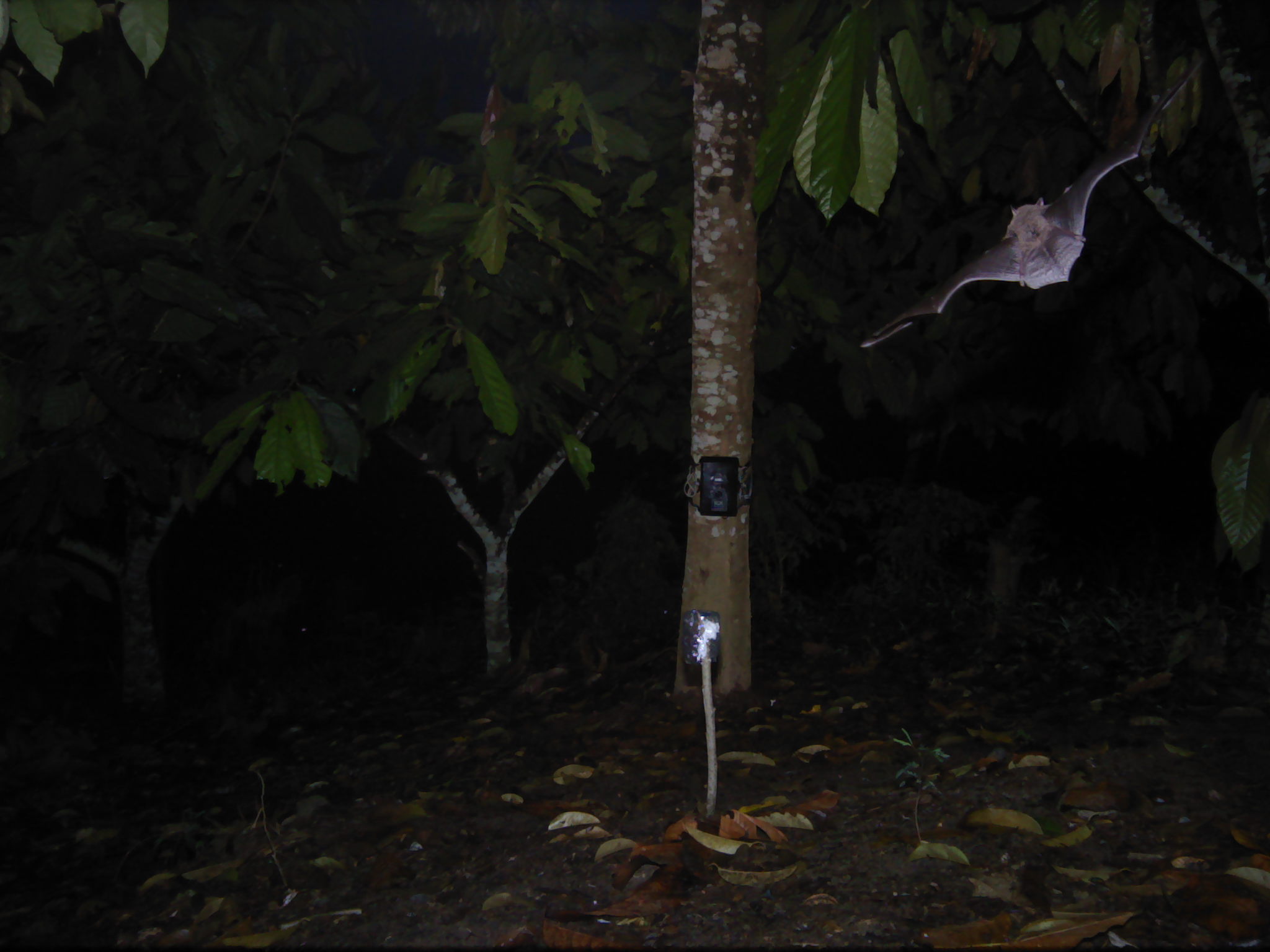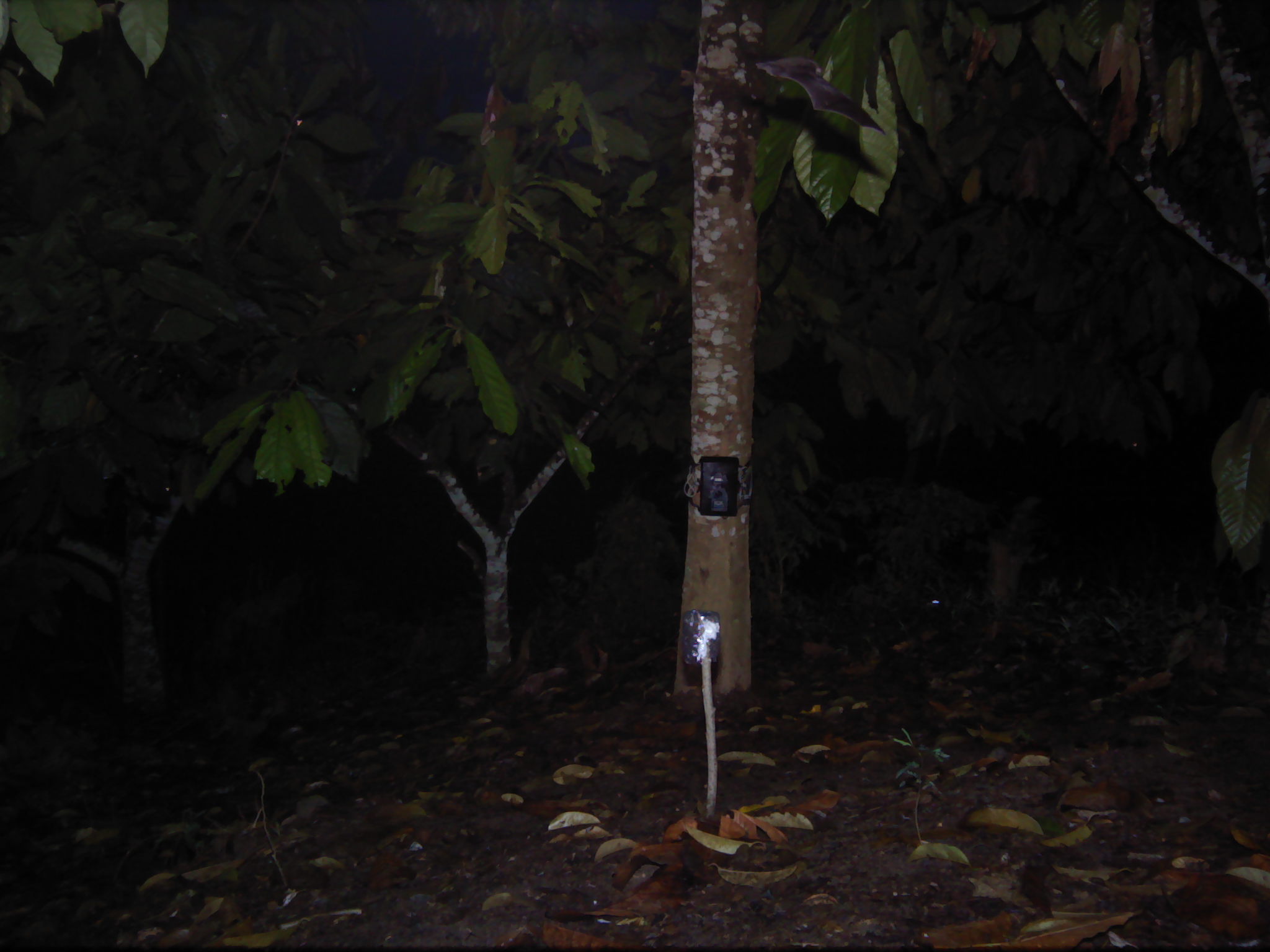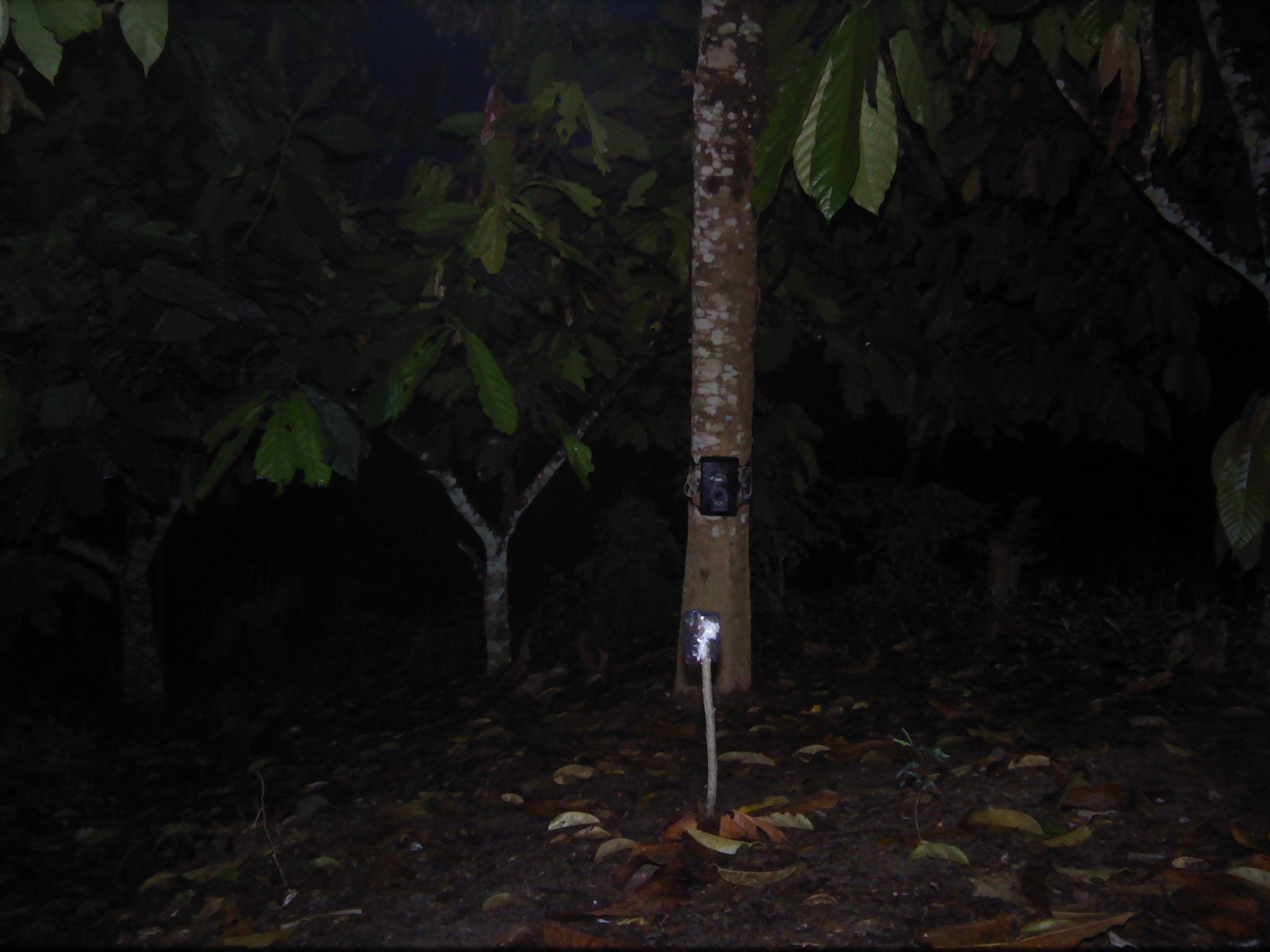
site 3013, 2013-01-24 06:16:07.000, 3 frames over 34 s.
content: unidentified animal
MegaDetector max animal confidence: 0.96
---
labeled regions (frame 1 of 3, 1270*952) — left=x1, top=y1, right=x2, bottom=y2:
unknown: left=857, top=55, right=1202, bottom=353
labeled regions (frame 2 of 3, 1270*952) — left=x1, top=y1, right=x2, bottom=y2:
unknown: left=752, top=54, right=884, bottom=135